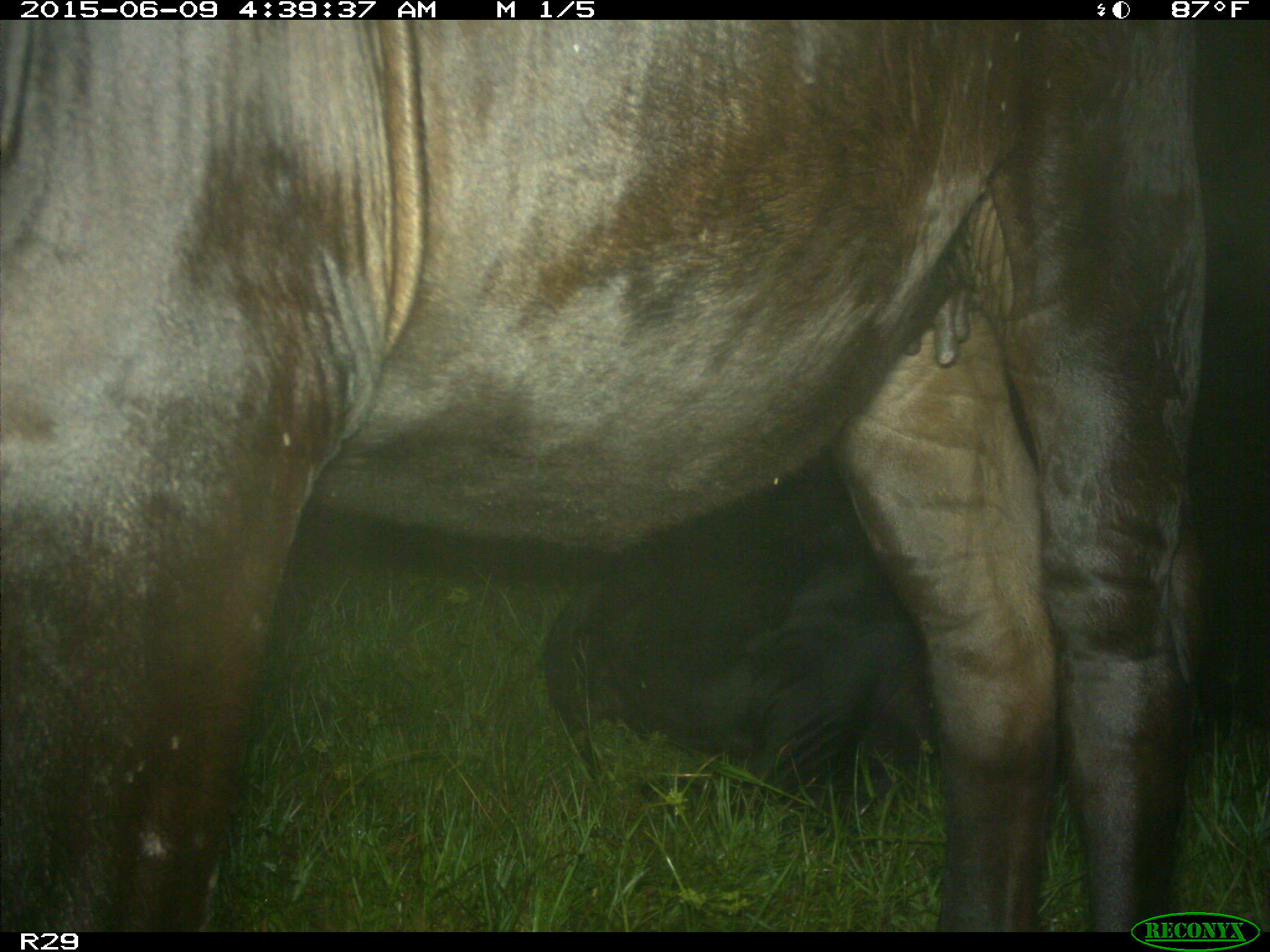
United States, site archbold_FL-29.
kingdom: Animalia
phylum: Chordata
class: Mammalia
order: Artiodactyla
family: Bovidae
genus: Bos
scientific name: Bos taurus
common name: domestic cow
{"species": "Bos taurus (domestic cow)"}